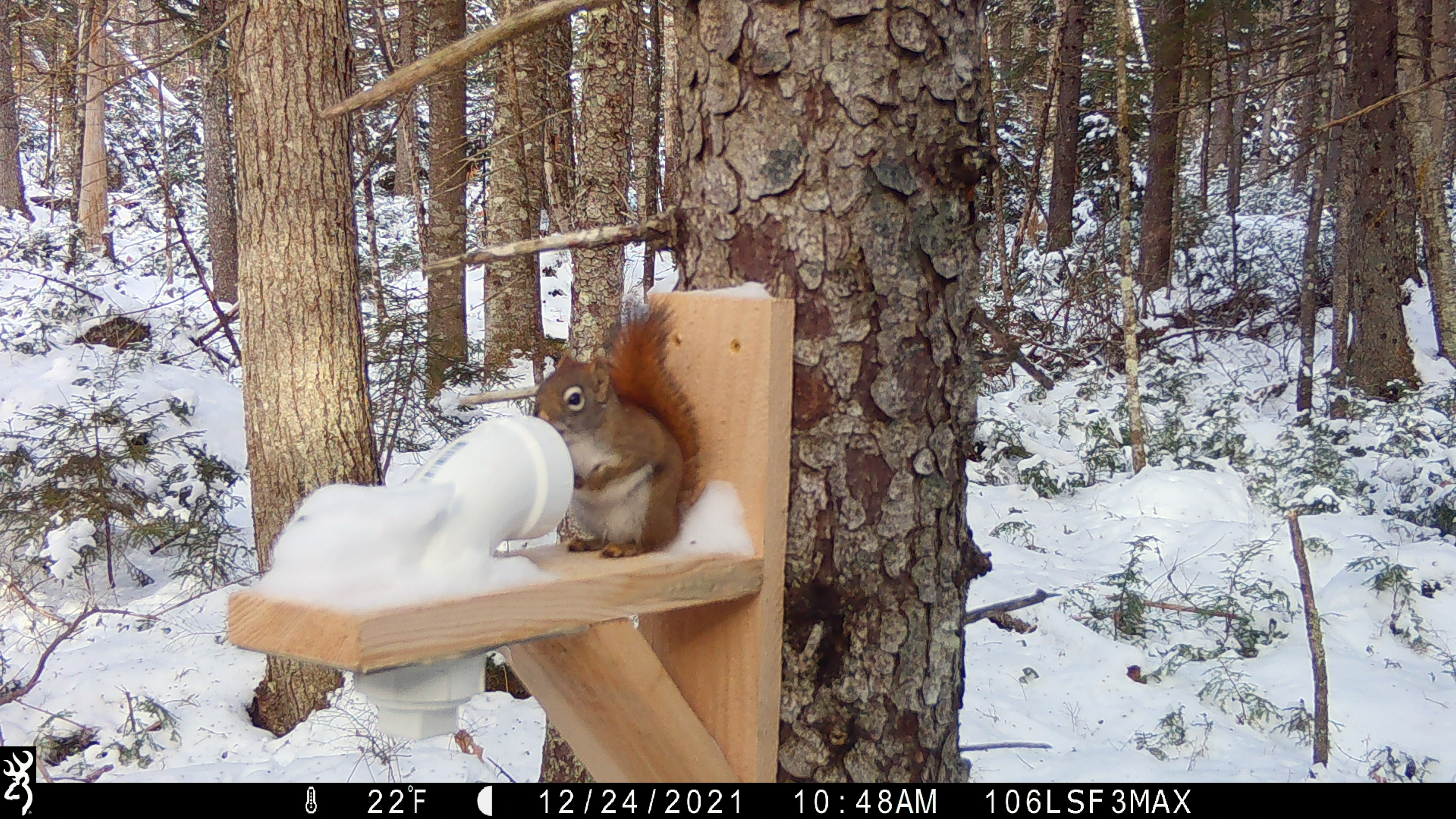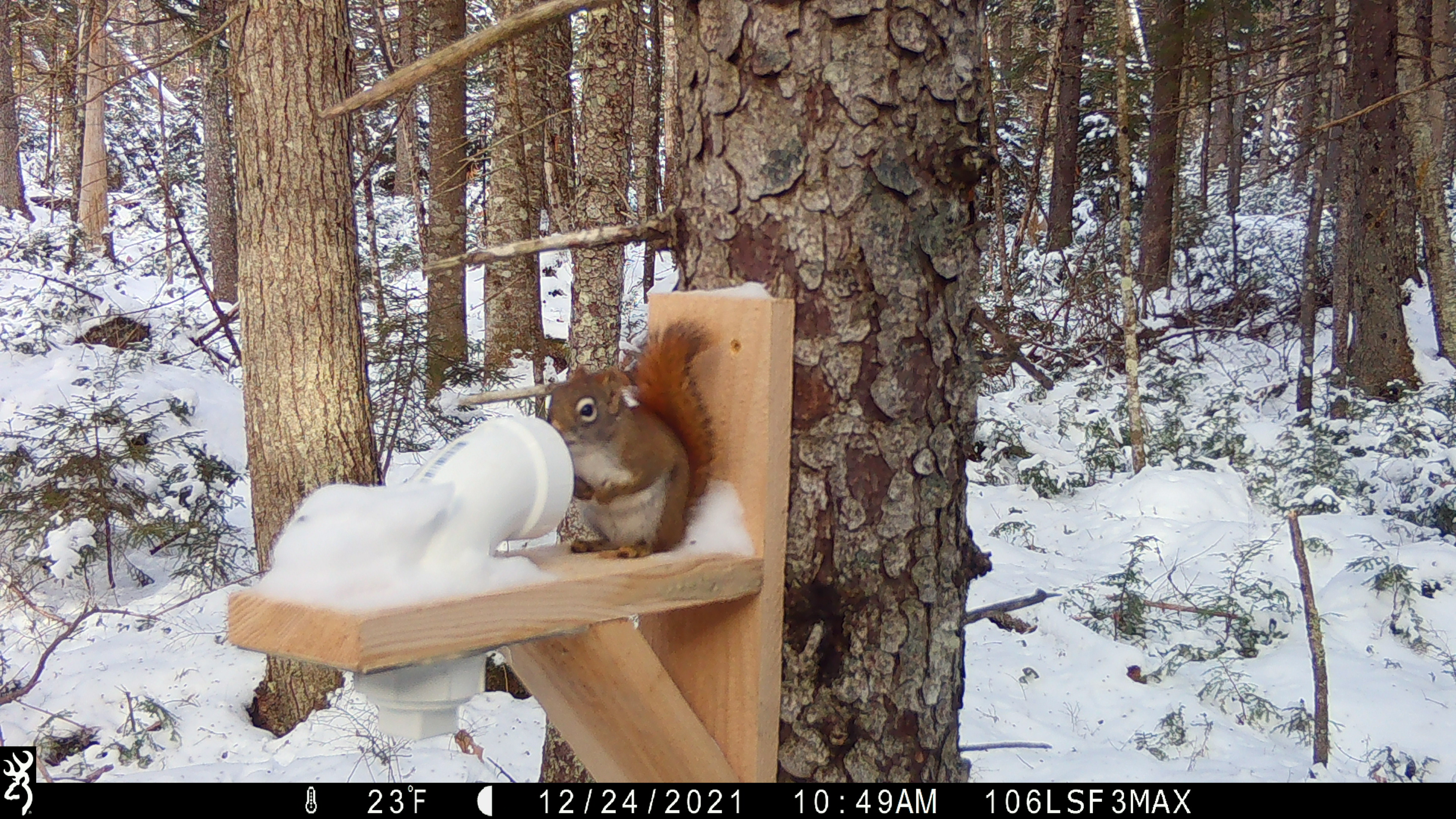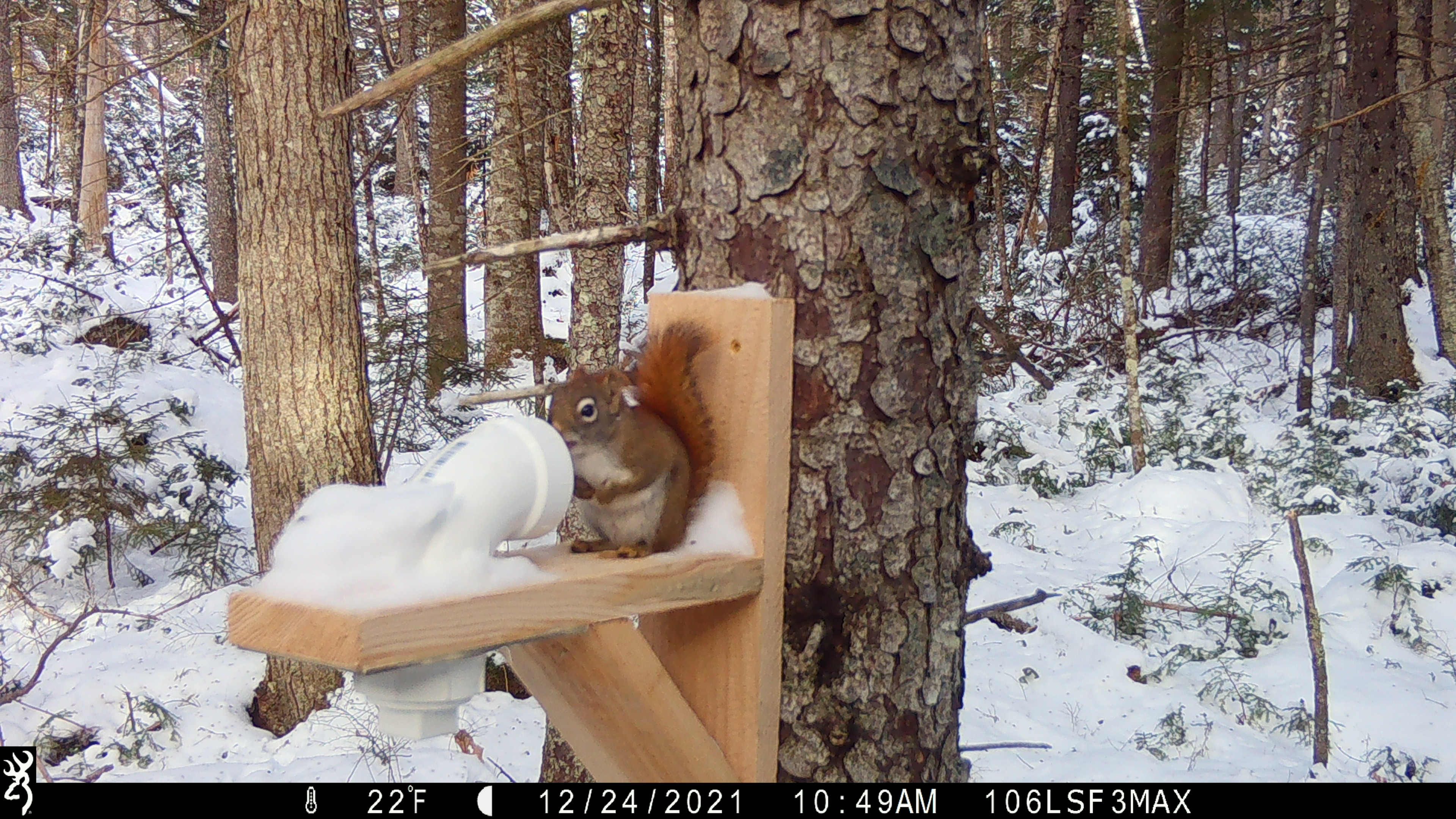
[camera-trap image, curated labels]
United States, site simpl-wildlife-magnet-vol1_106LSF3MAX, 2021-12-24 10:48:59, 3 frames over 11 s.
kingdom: Animalia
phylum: Chordata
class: Mammalia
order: Rodentia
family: Sciuridae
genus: Tamiasciurus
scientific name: Tamiasciurus hudsonicus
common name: red squirrel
Red squirrel (Tamiasciurus hudsonicus).